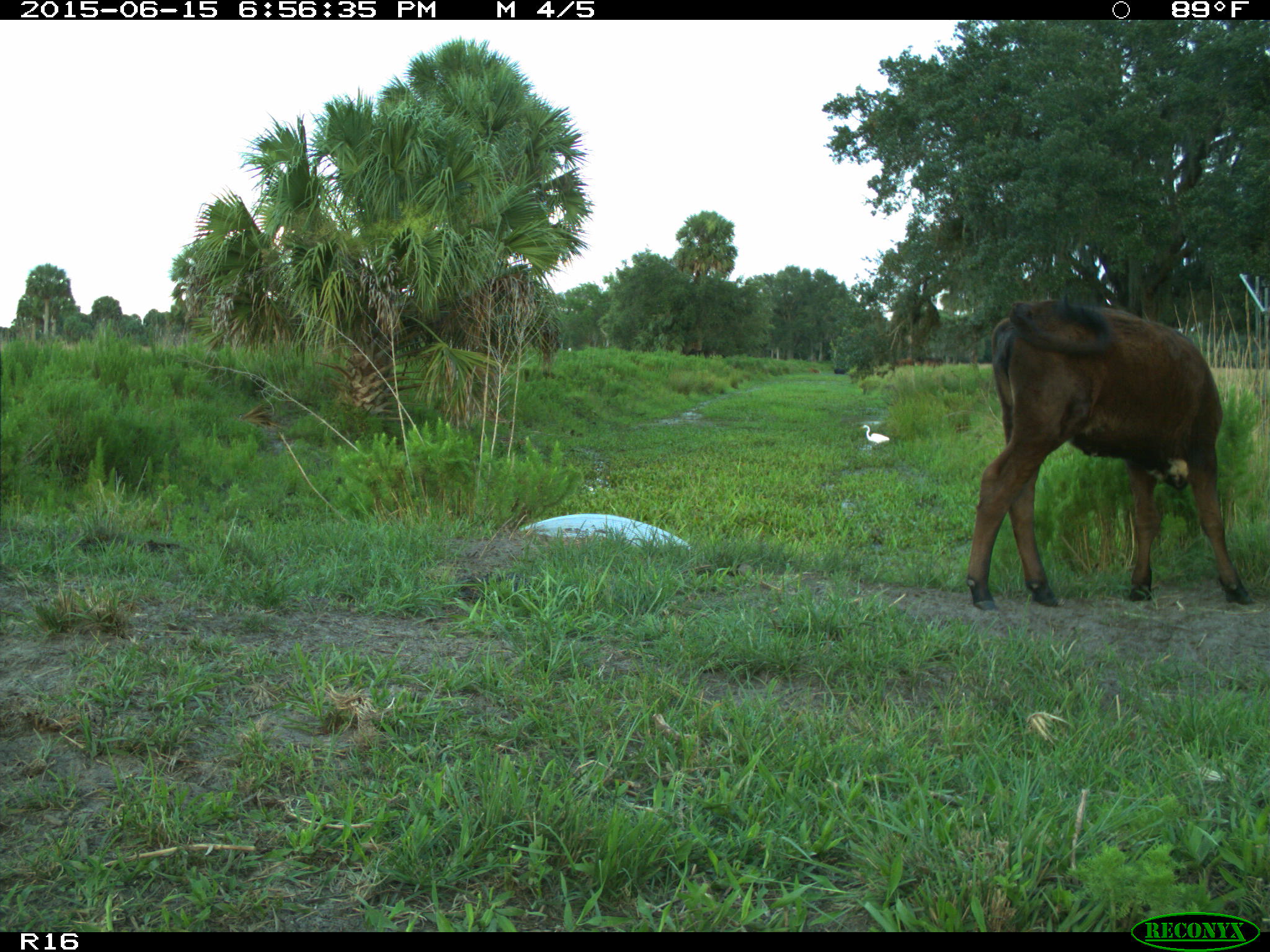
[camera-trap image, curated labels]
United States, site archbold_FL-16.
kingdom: Animalia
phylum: Chordata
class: Mammalia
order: Artiodactyla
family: Bovidae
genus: Bos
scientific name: Bos taurus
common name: domestic cow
Bos taurus (domestic cow).